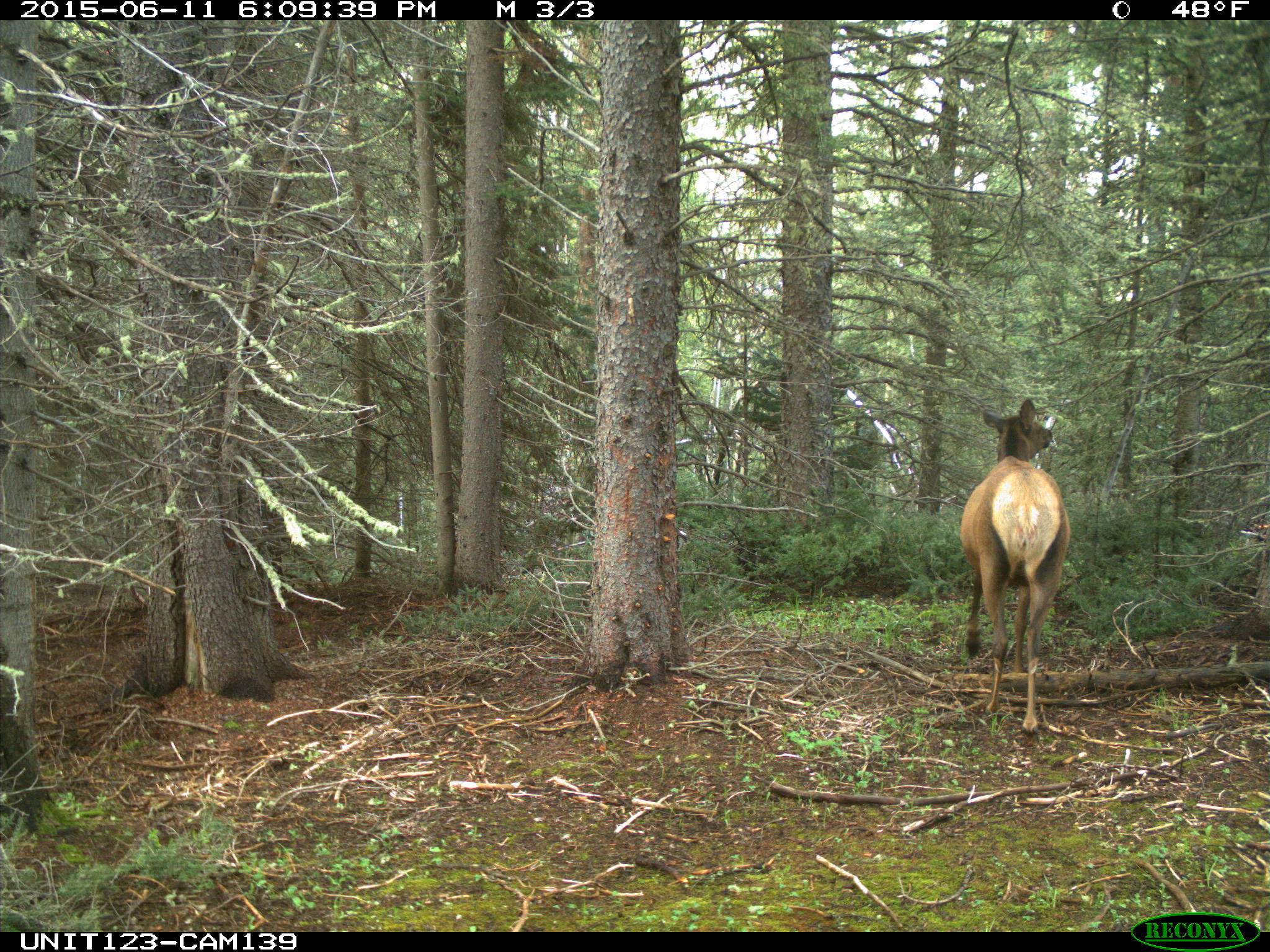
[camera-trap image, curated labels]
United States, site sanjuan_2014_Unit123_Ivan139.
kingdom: Animalia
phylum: Chordata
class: Mammalia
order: Artiodactyla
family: Cervidae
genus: Cervus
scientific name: Cervus elaphus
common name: red deer